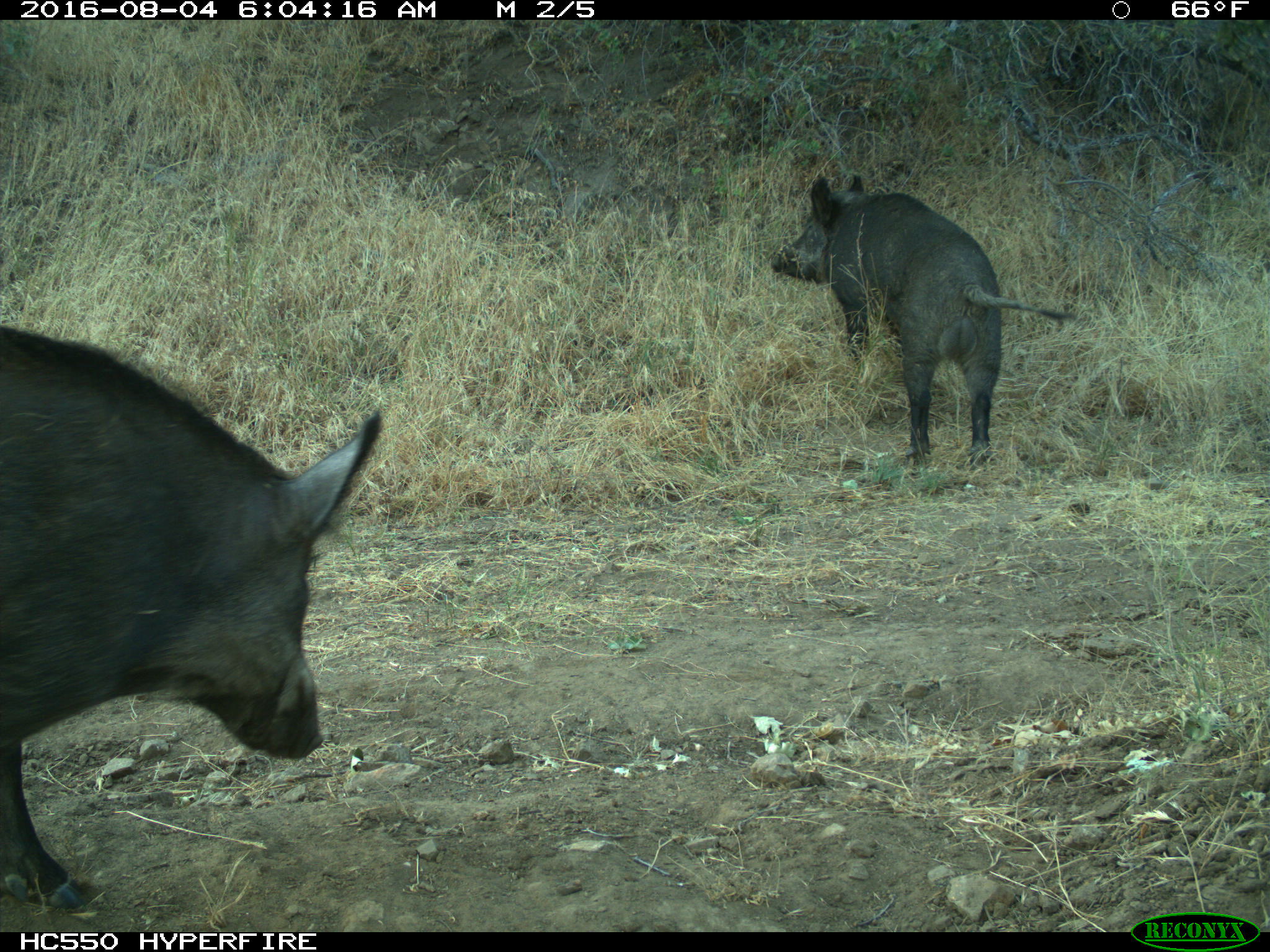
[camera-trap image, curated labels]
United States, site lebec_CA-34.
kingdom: Animalia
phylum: Chordata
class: Mammalia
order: Artiodactyla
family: Suidae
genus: Sus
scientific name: Sus scrofa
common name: wild boar